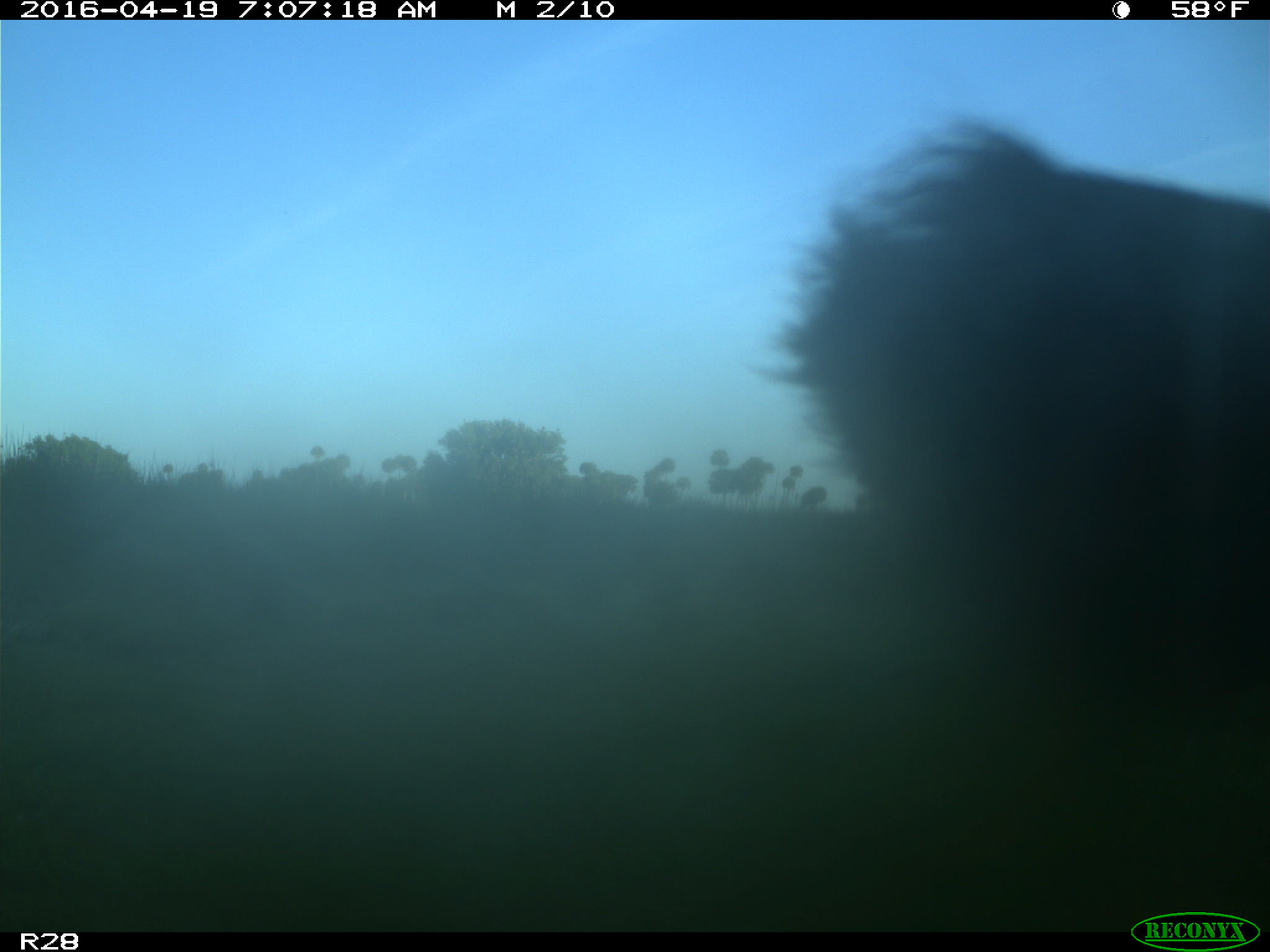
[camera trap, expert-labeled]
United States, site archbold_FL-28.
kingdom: Animalia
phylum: Chordata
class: Mammalia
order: Artiodactyla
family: Bovidae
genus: Bos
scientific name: Bos taurus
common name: domestic cow